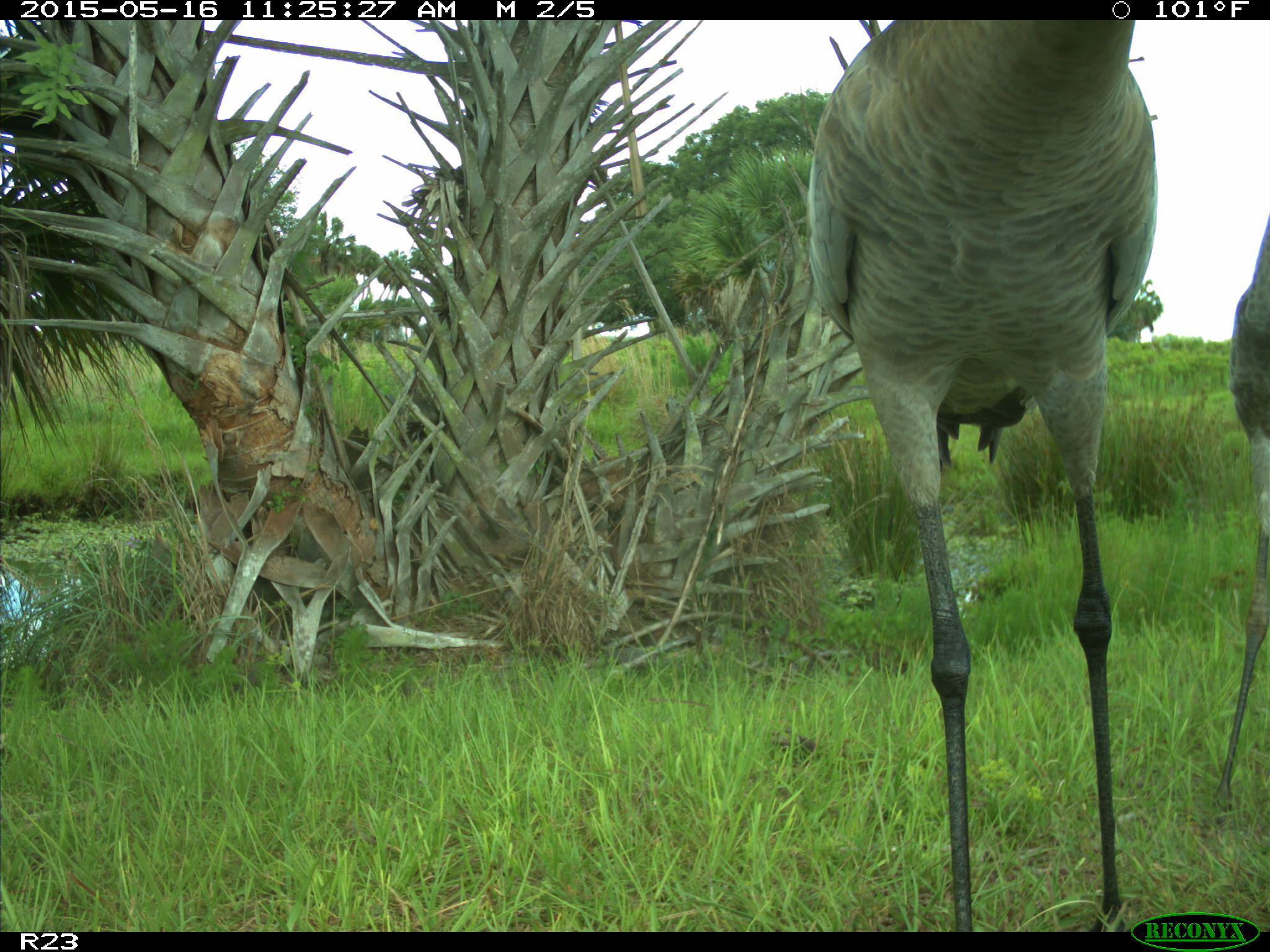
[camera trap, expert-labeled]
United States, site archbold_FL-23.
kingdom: Animalia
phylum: Chordata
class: Mammalia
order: Artiodactyla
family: Bovidae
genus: Bos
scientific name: Bos taurus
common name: domestic cow